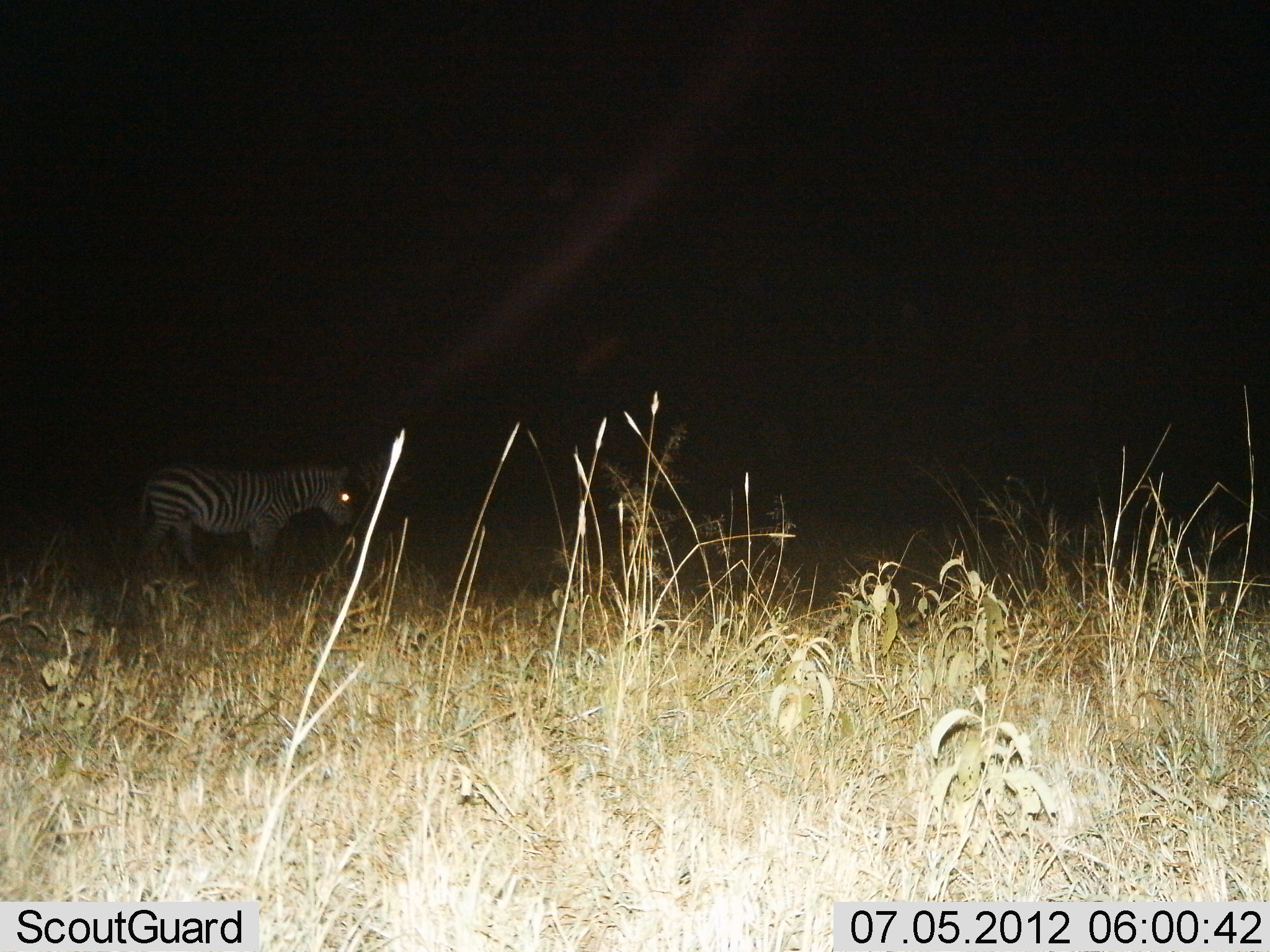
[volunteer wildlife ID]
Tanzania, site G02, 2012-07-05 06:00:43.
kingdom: Animalia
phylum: Chordata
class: Mammalia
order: Perissodactyla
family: Equidae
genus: Equus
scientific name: Equus quagga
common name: plains zebra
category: zebra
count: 1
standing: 70%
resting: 0%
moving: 30%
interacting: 0%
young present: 0%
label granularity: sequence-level